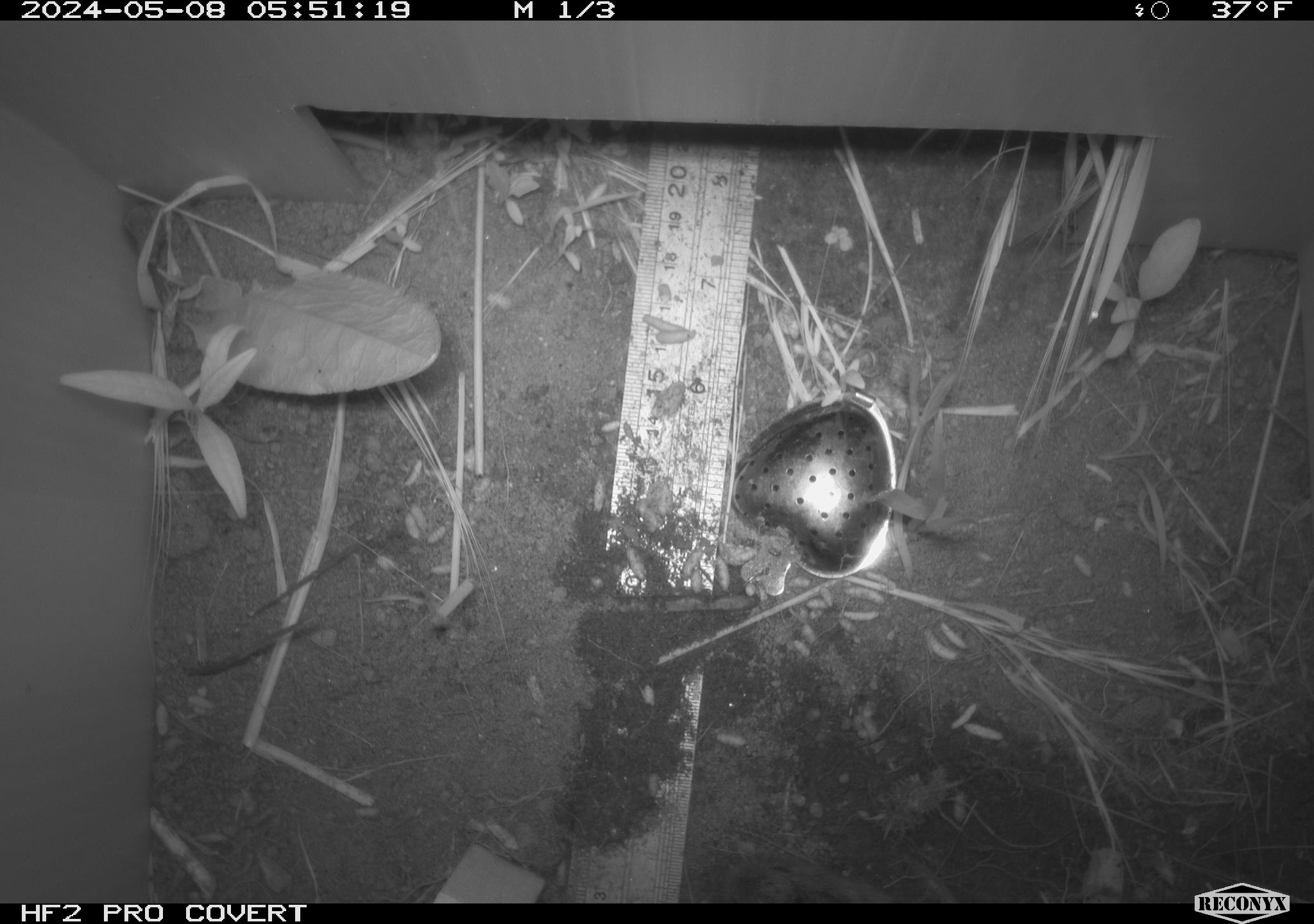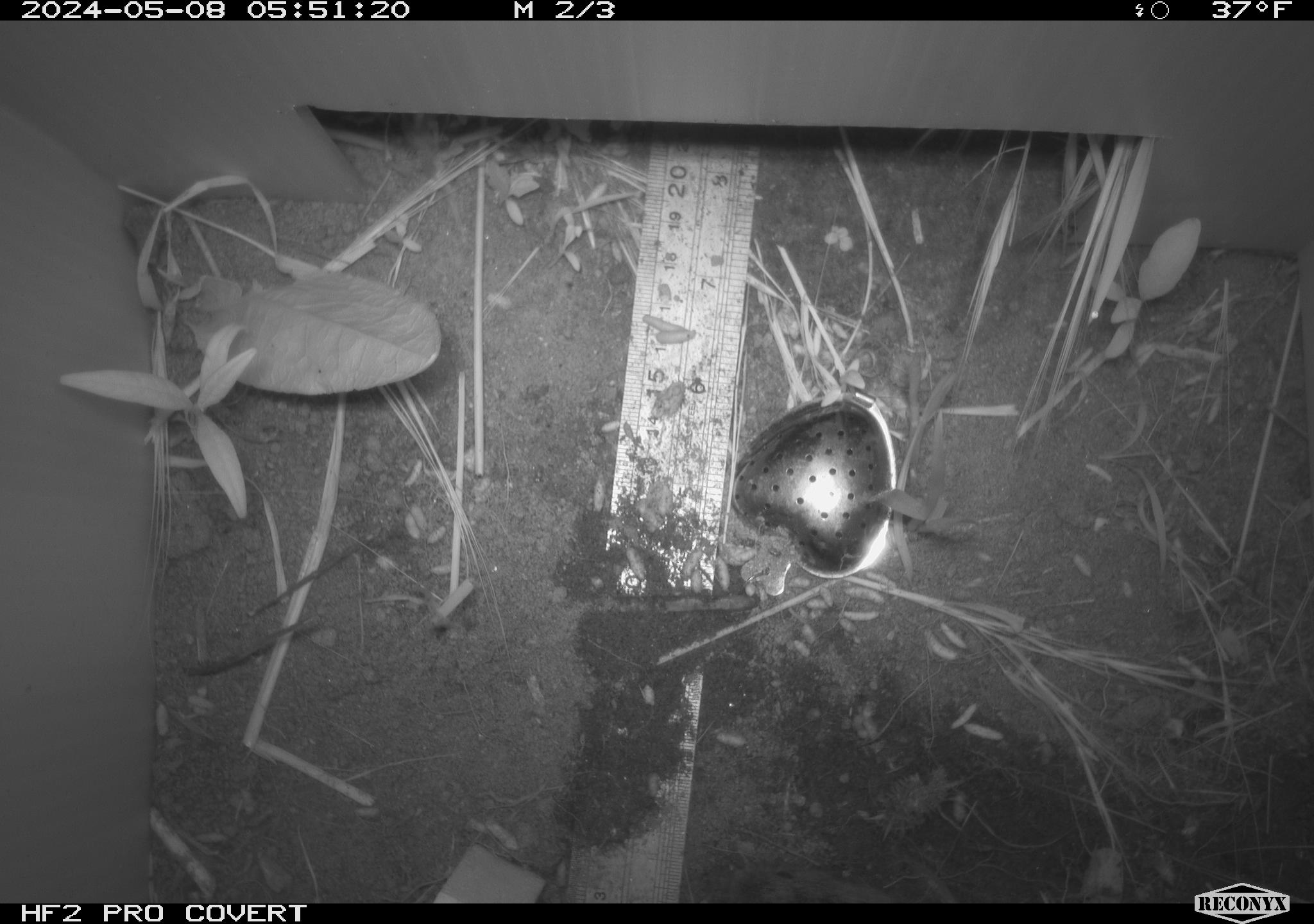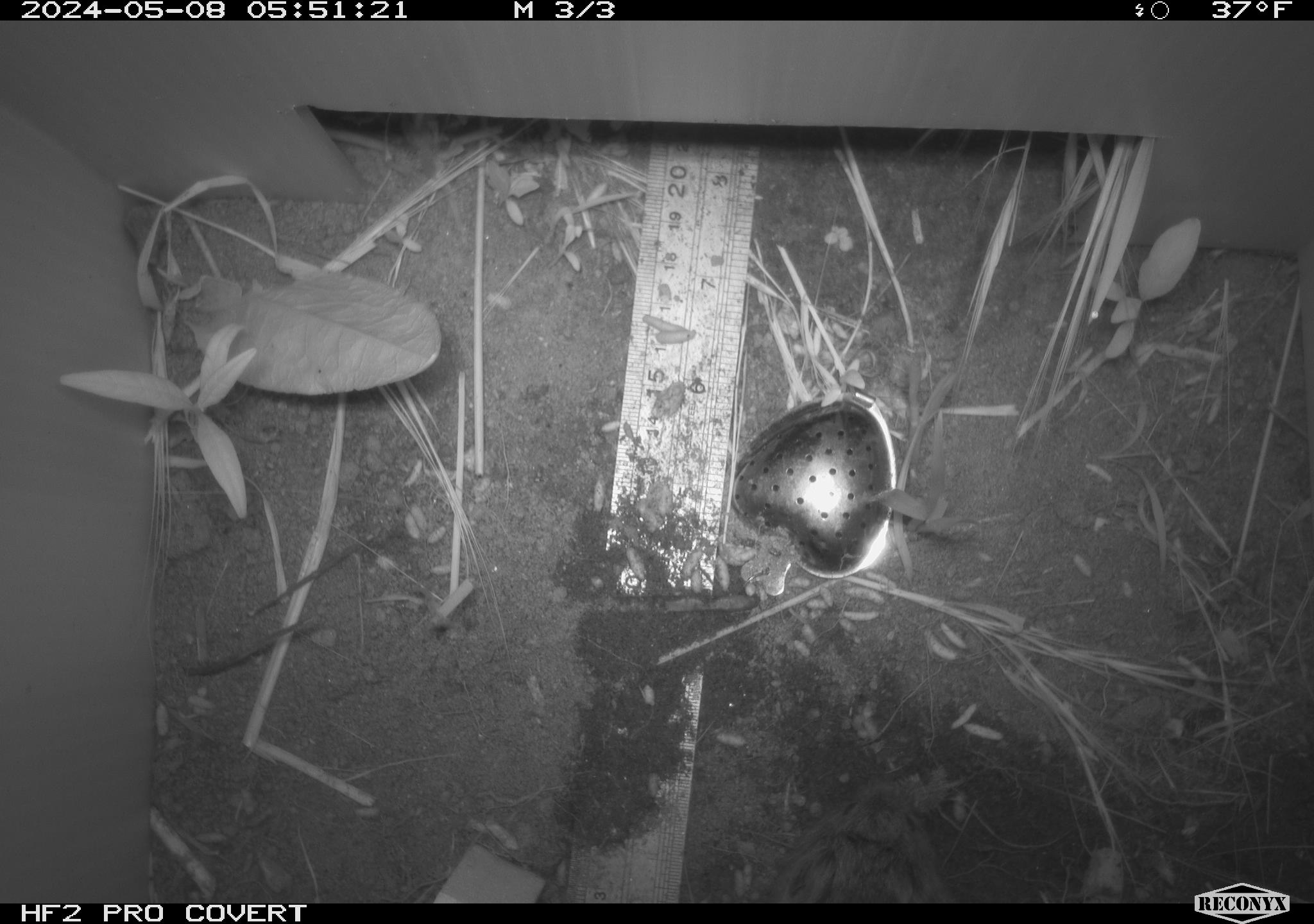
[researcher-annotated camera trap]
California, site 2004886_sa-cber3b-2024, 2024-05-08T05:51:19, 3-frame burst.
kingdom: Animalia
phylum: Chordata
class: Mammalia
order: Rodentia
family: Cricetidae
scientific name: Arvicolinae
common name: voles, lemmings, and muskrats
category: arvicolinae subfamily